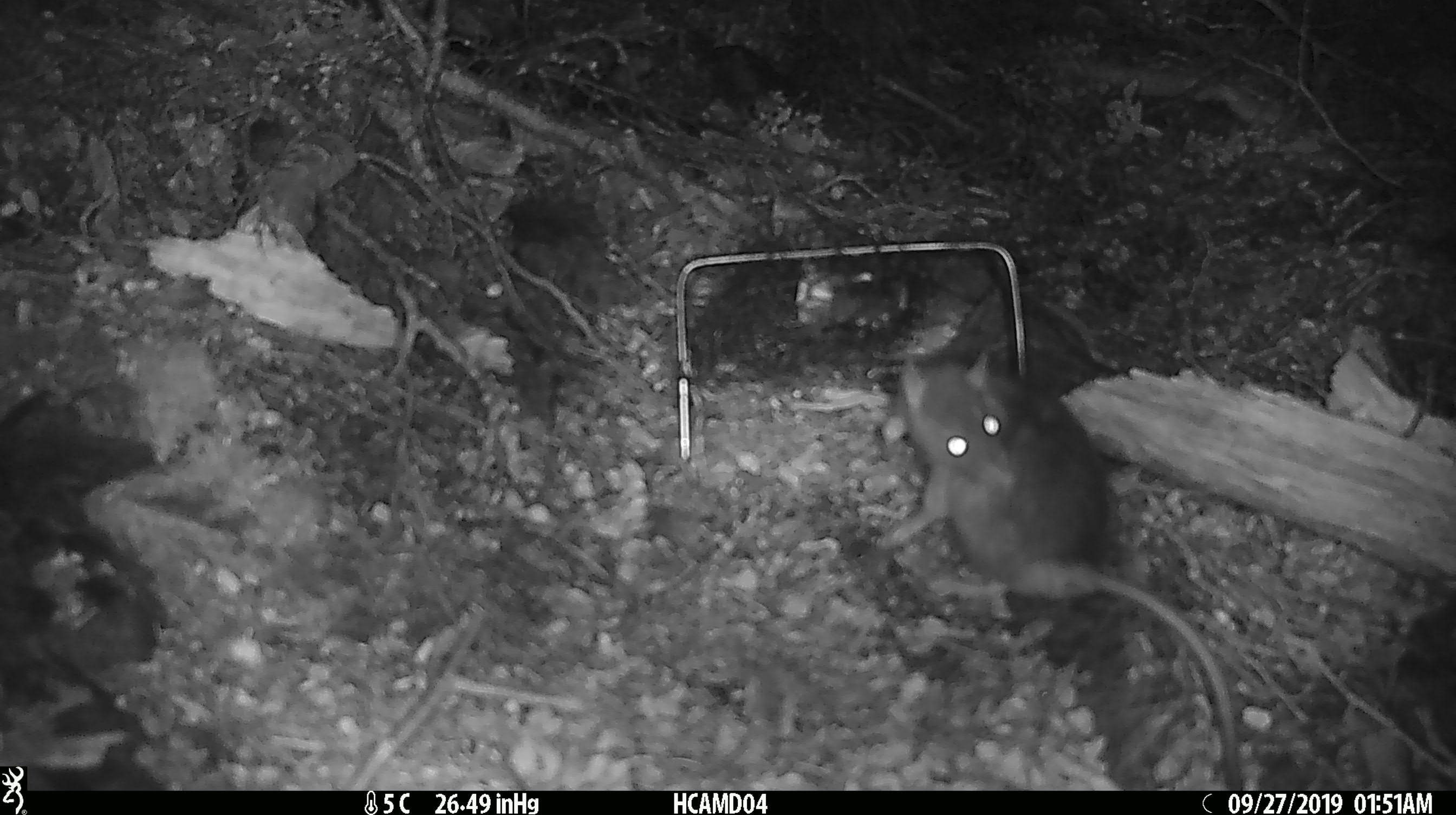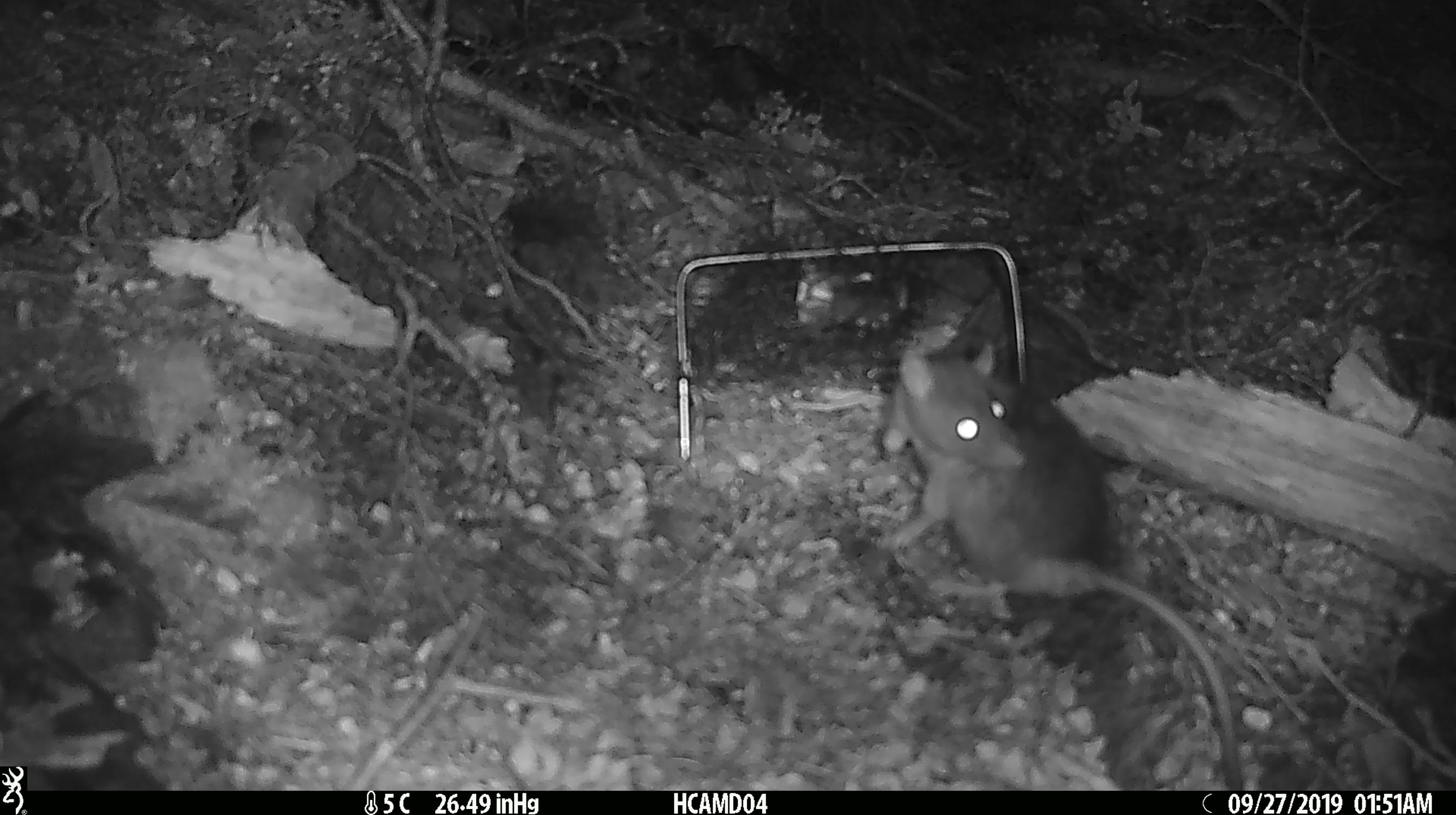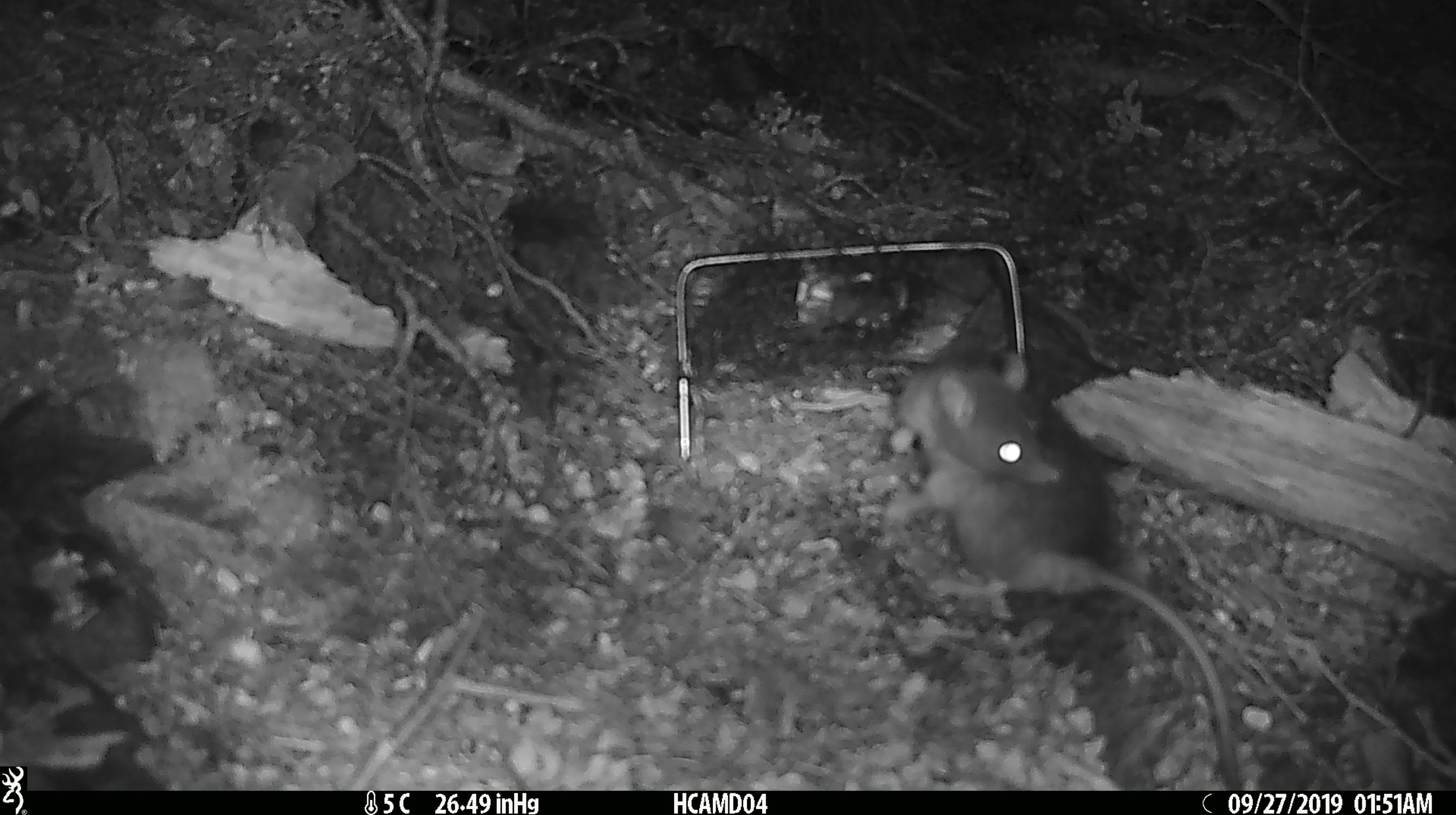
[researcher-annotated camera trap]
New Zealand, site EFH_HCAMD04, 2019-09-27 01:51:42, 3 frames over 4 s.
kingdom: Animalia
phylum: Chordata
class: Mammalia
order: Rodentia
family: Muridae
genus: Rattus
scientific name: Rattus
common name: rat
Rat (Rattus).